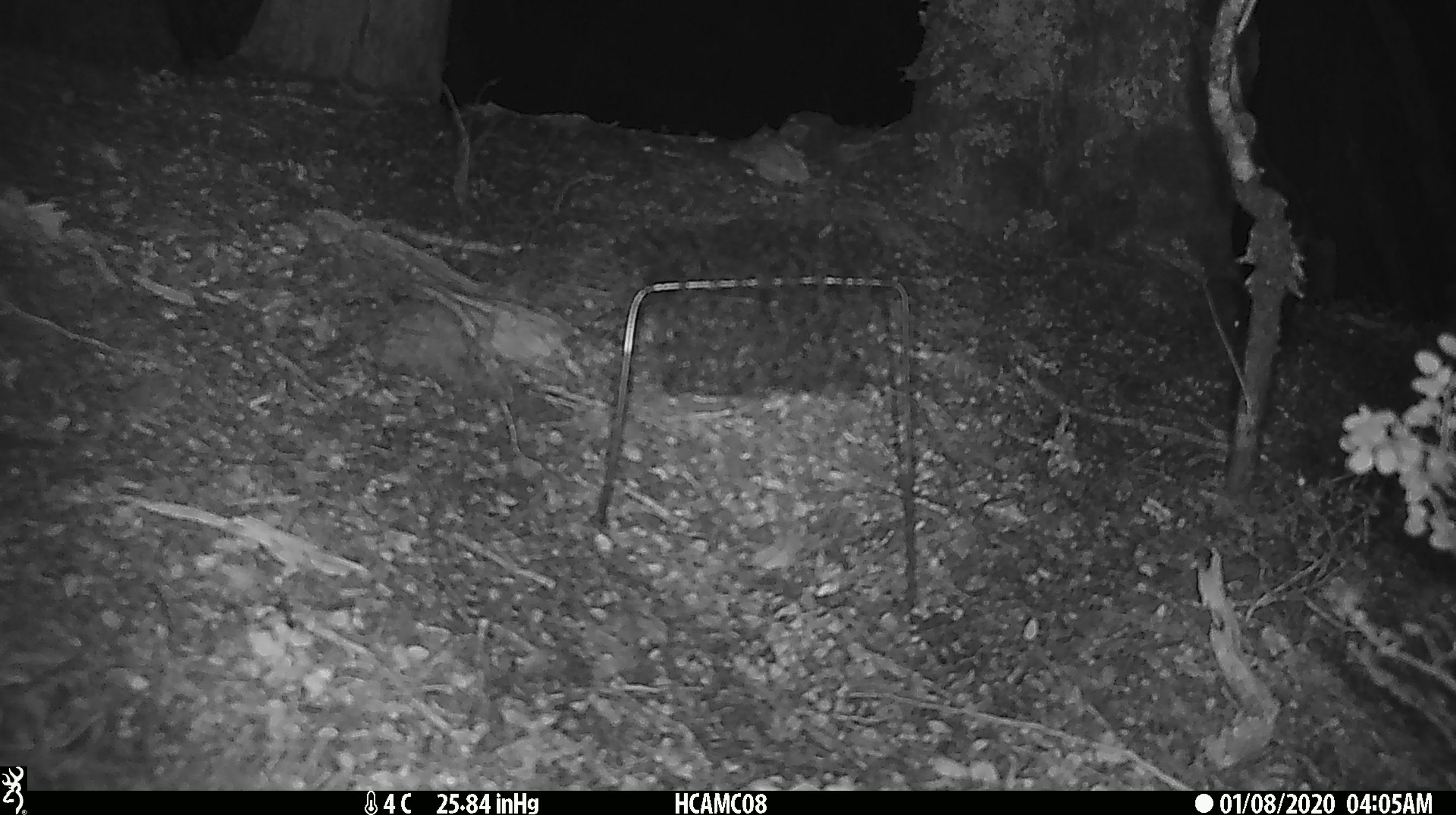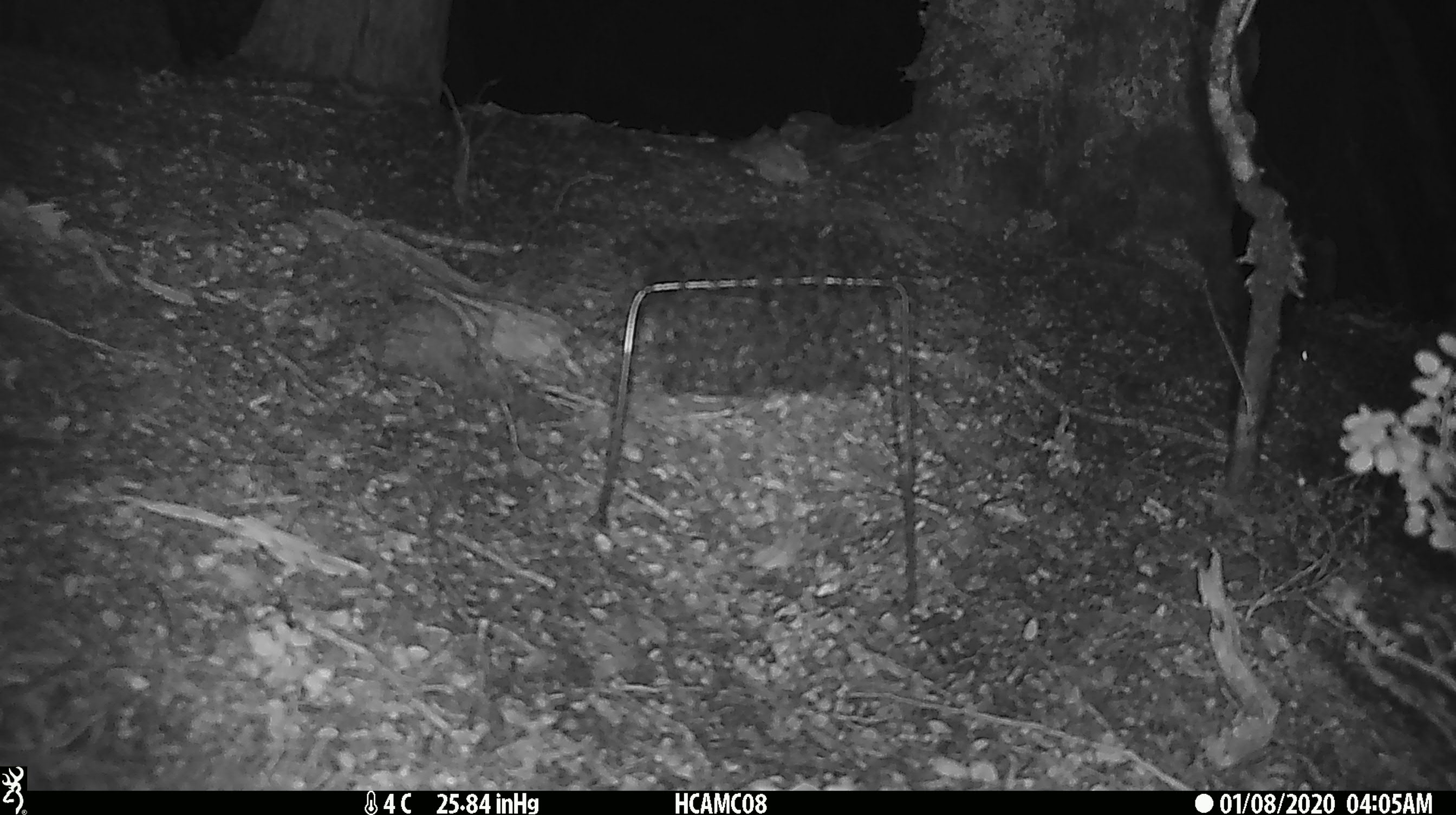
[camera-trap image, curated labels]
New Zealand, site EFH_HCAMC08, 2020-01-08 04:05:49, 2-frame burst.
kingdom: Animalia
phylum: Chordata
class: Mammalia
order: Rodentia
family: Muridae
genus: Mus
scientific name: Mus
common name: mouse